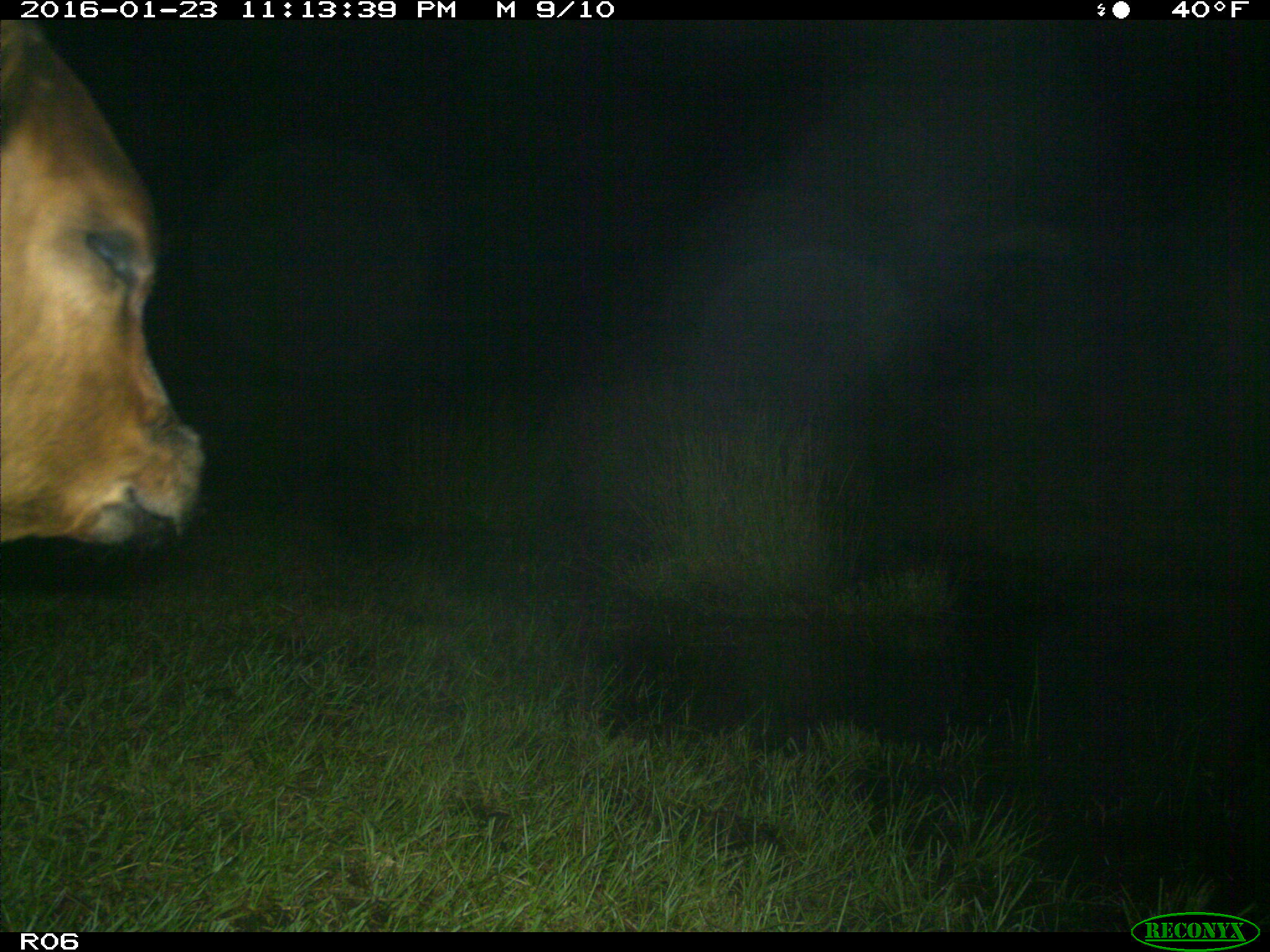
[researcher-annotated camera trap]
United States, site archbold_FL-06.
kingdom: Animalia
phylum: Chordata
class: Mammalia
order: Artiodactyla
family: Bovidae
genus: Bos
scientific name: Bos taurus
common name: domestic cow